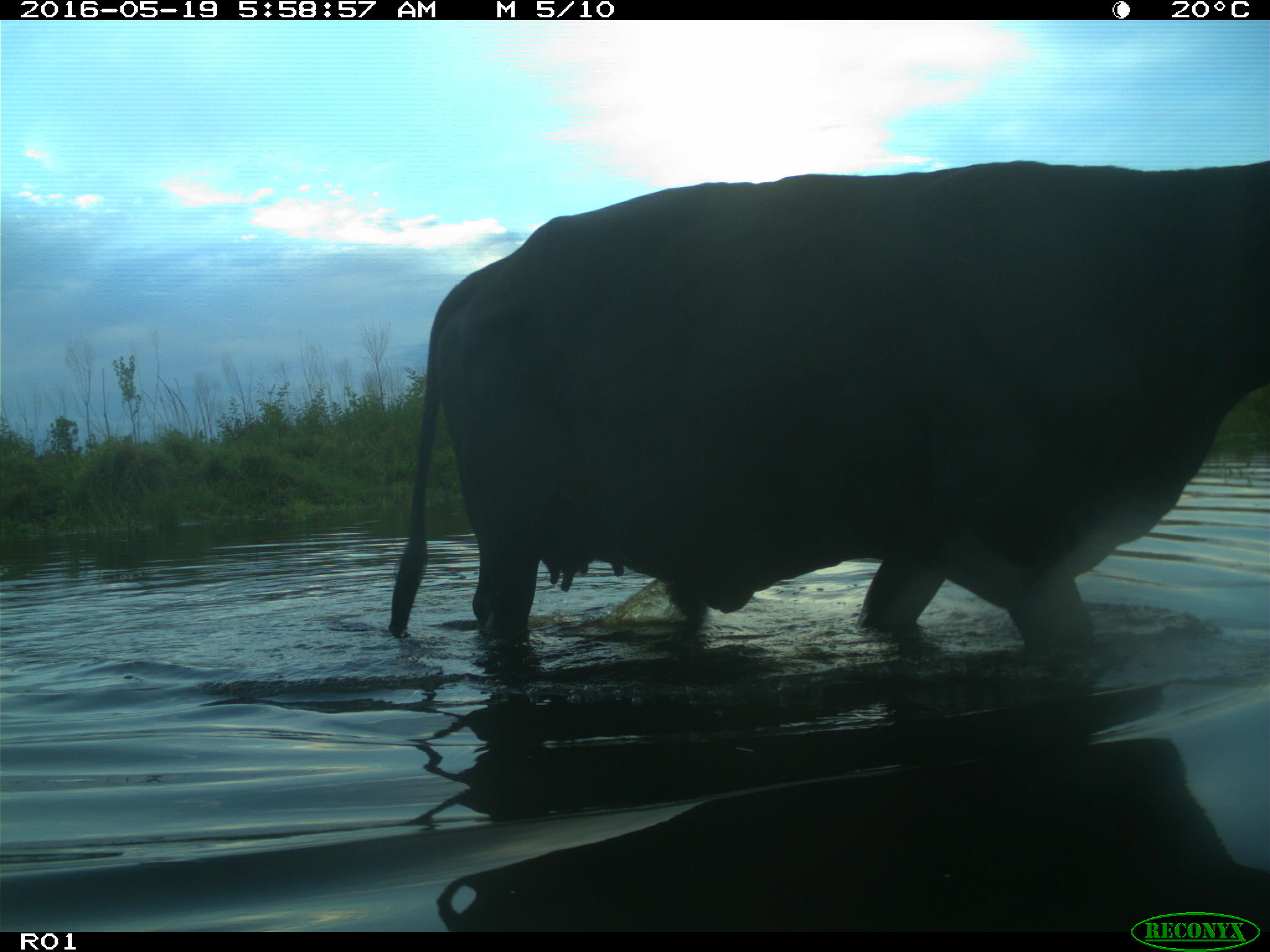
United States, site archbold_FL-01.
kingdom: Animalia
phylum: Chordata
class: Mammalia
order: Artiodactyla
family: Bovidae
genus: Bos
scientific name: Bos taurus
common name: domestic cow